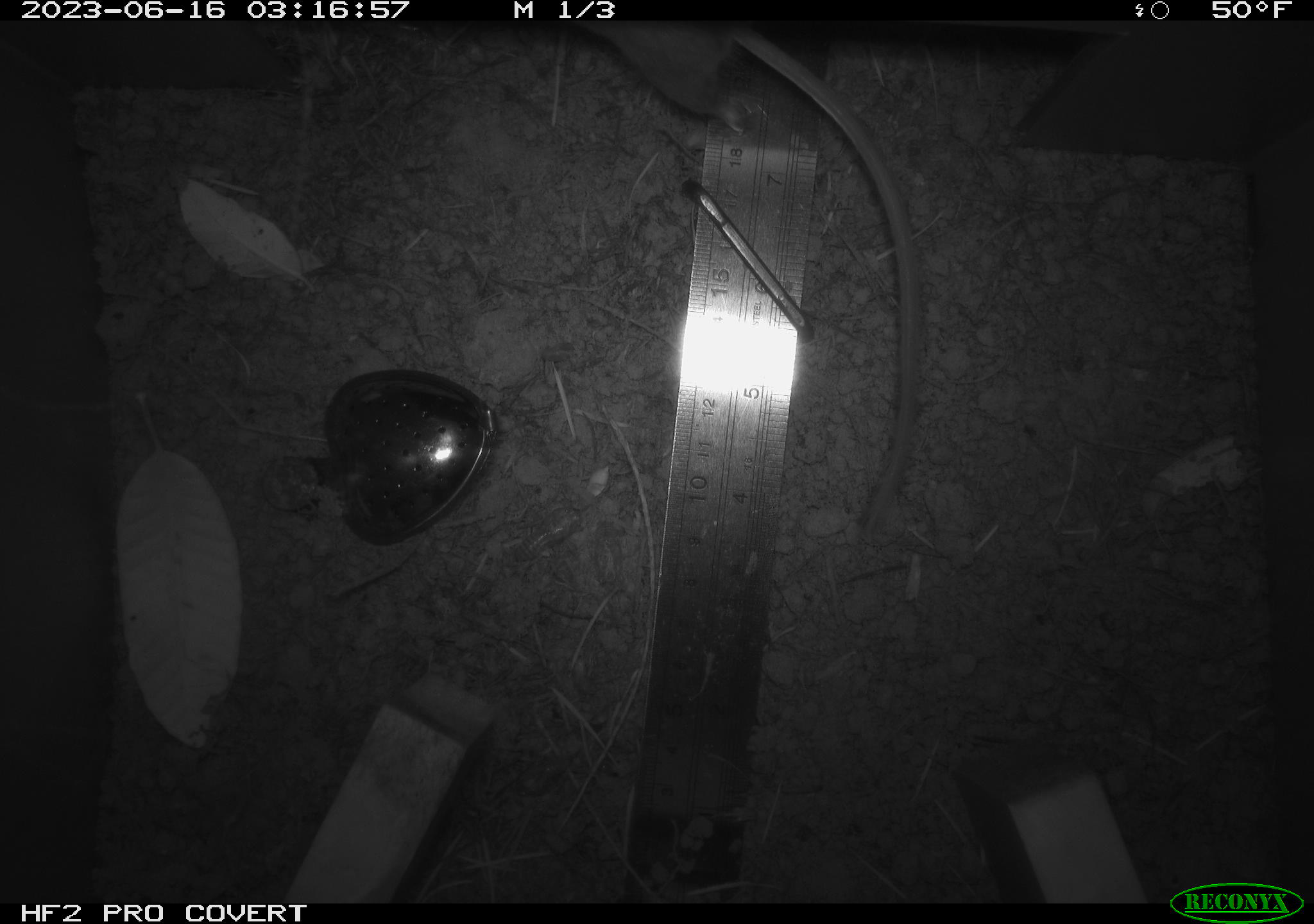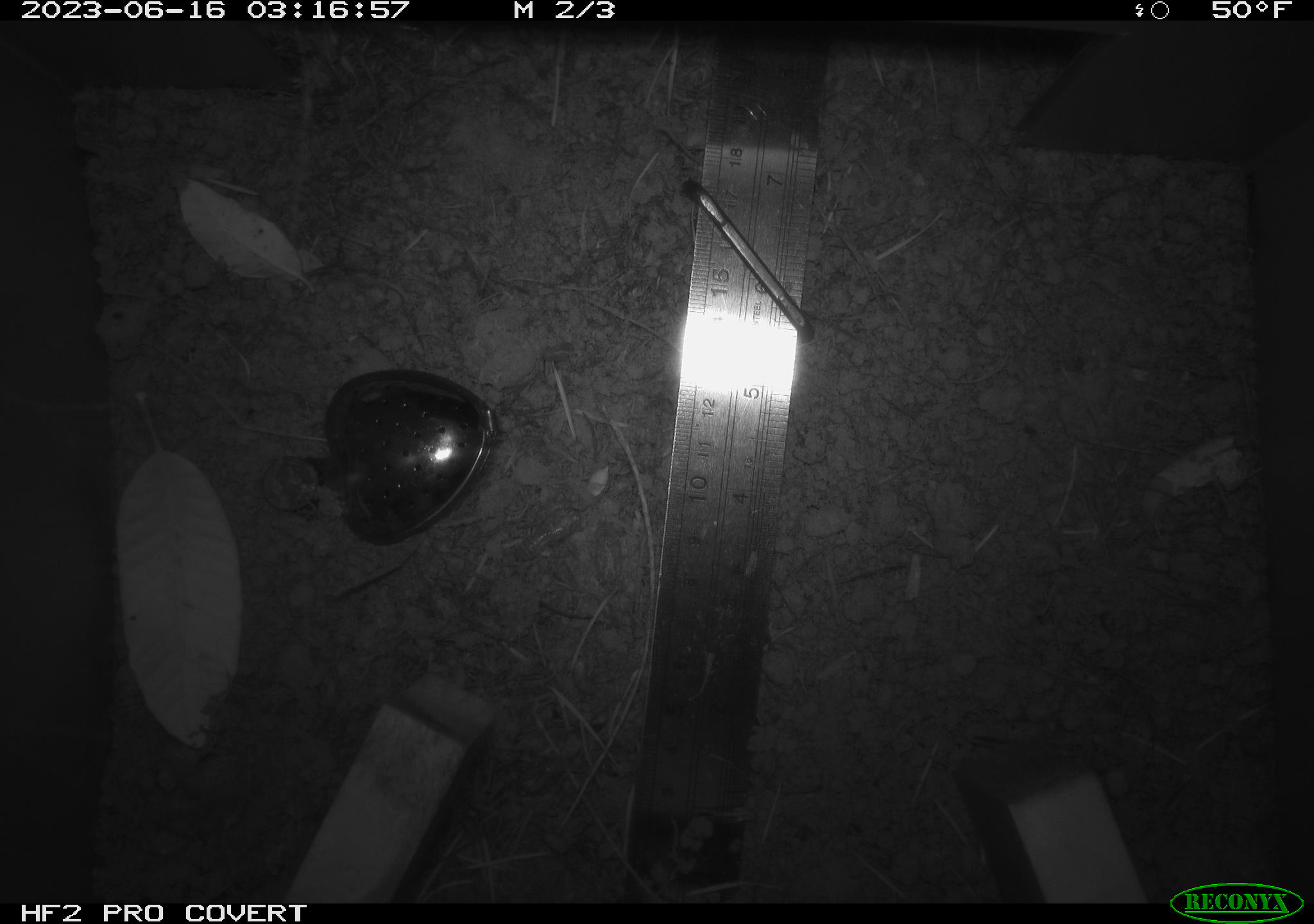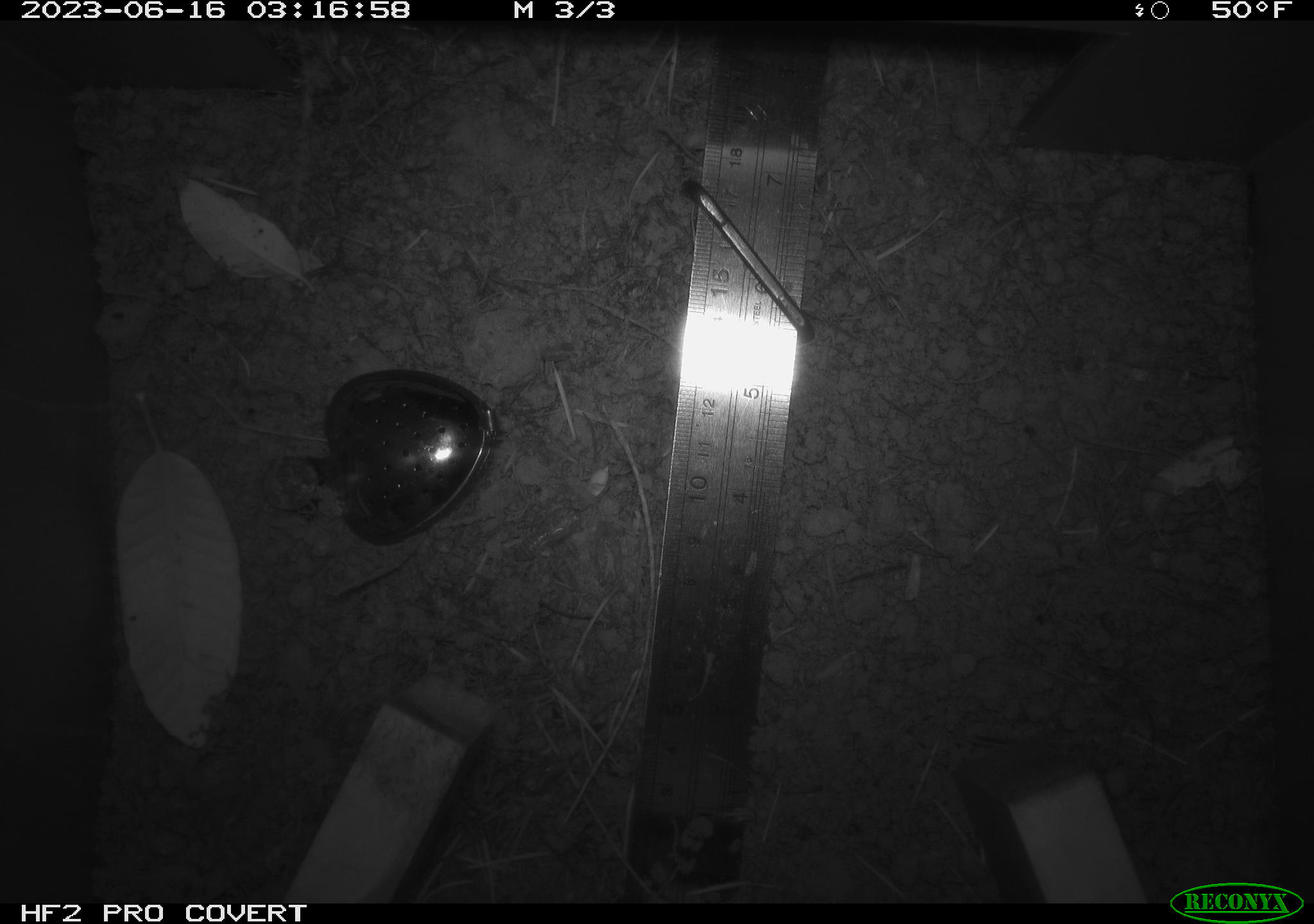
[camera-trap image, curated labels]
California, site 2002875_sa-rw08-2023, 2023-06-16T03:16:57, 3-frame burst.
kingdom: Animalia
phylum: Chordata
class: Mammalia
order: Rodentia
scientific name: Rodentia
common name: mouse species